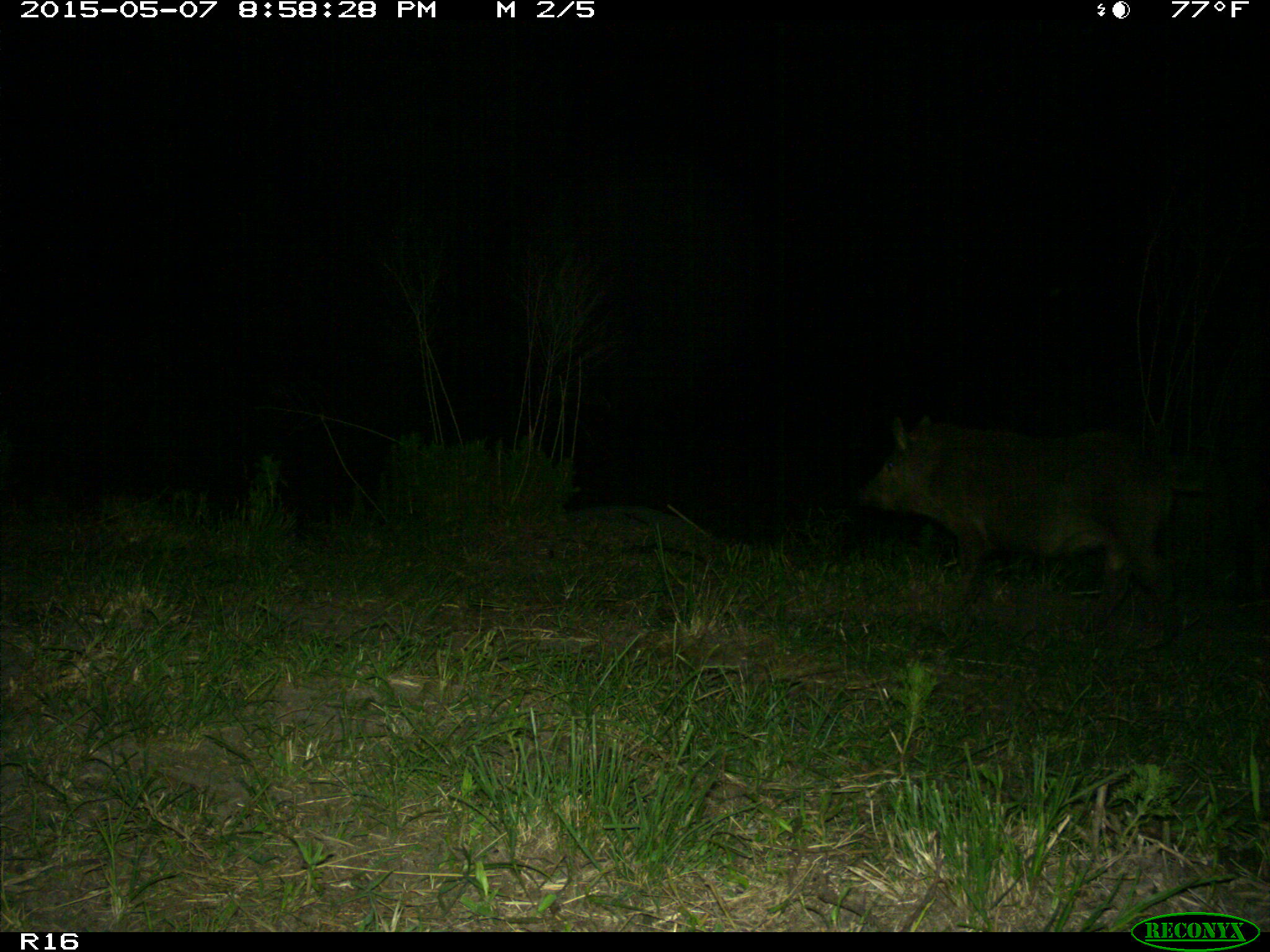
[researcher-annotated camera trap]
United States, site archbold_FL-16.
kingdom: Animalia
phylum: Chordata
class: Mammalia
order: Artiodactyla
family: Suidae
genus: Sus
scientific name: Sus scrofa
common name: wild boar